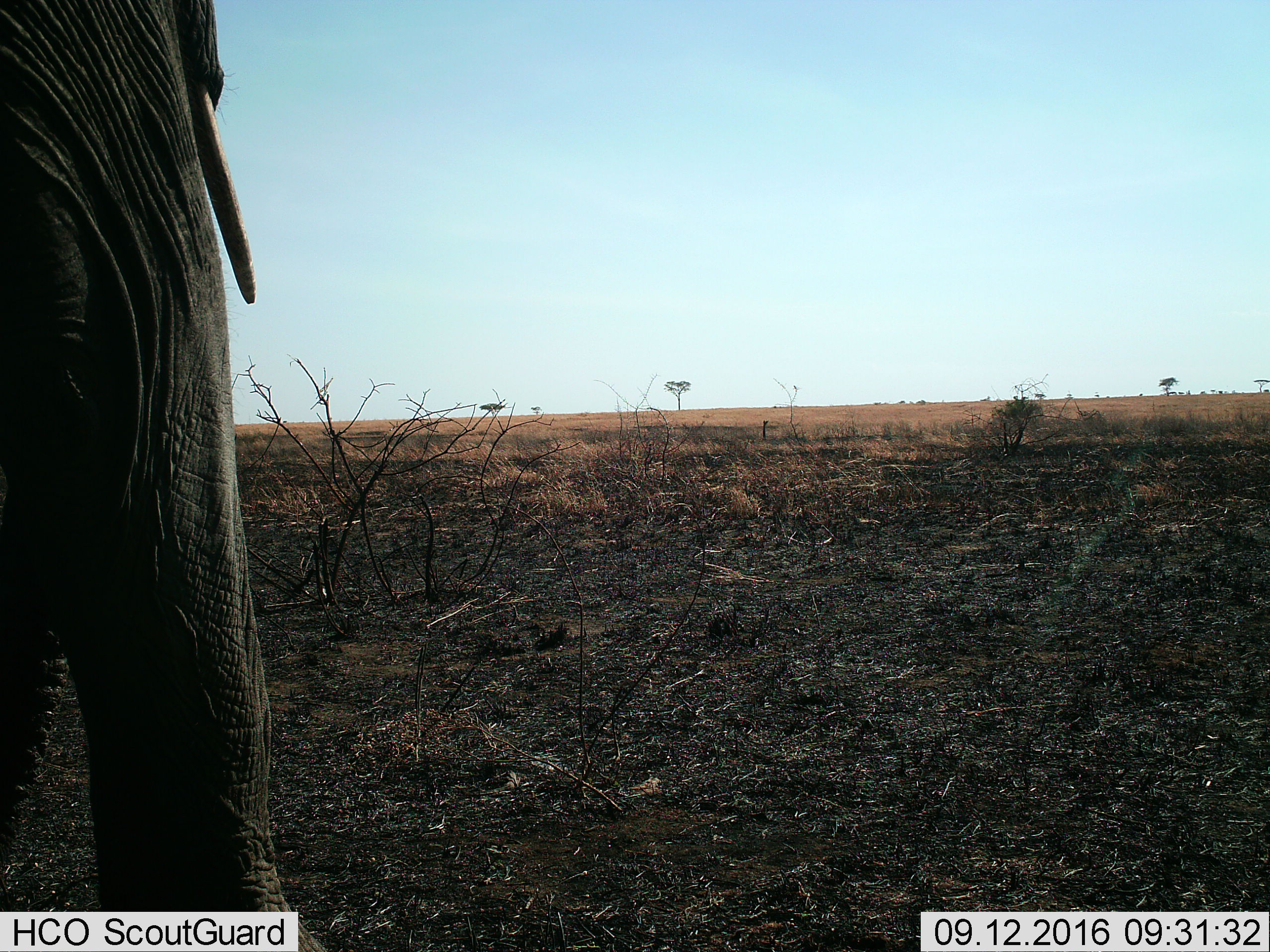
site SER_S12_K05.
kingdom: Animalia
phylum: Chordata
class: Mammalia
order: Proboscidea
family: Elephantidae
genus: Loxodonta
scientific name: Loxodonta africana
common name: african bush elephant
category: elephant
Elephant (african bush elephant) (Loxodonta africana), count 1. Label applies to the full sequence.